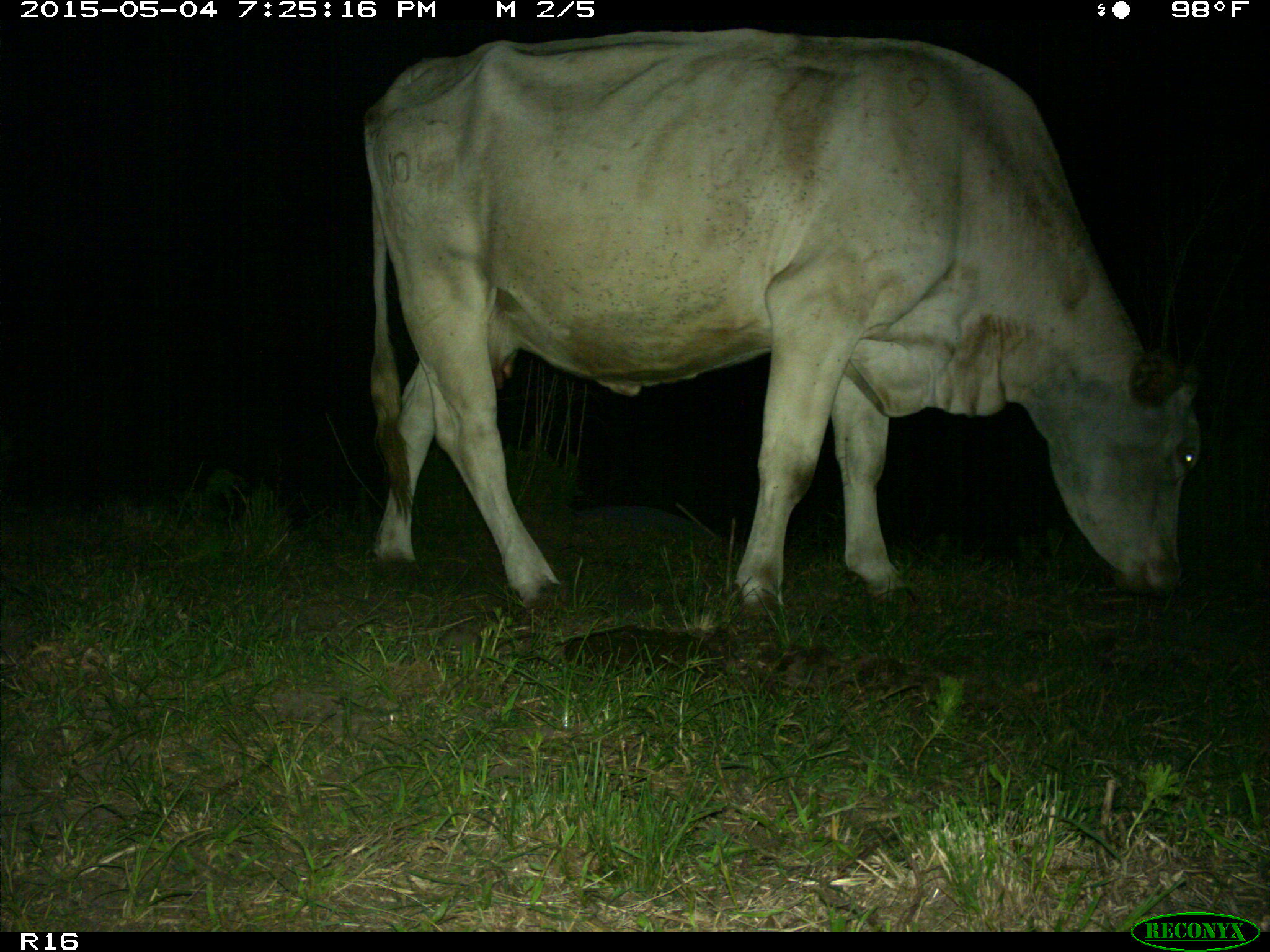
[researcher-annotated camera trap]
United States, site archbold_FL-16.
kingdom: Animalia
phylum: Chordata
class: Mammalia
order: Artiodactyla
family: Bovidae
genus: Bos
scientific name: Bos taurus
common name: domestic cow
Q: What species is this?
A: Bos taurus (domestic cow).